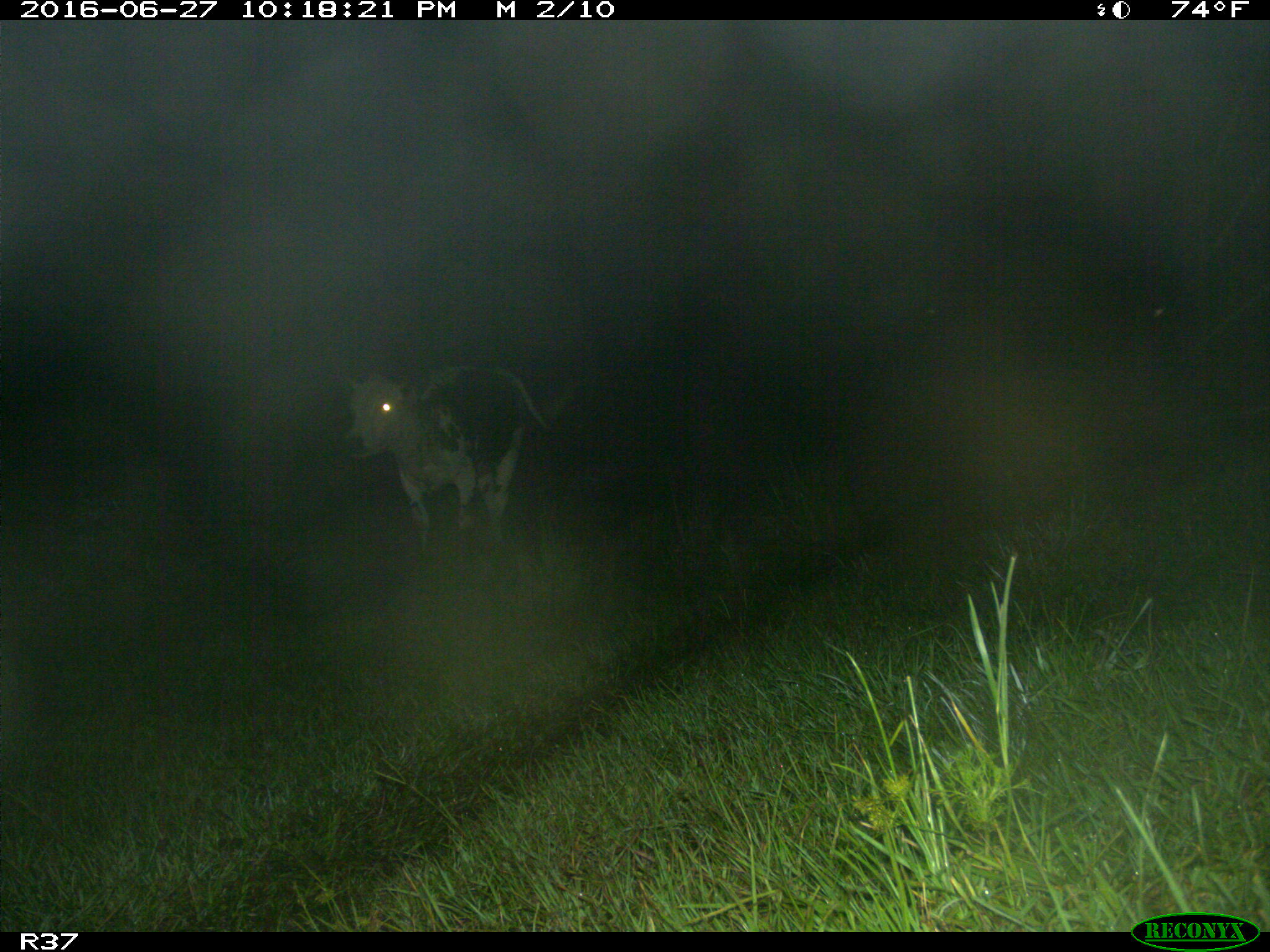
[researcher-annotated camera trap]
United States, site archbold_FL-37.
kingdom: Animalia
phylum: Chordata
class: Mammalia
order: Artiodactyla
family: Bovidae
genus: Bos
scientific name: Bos taurus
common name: domestic cow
Bos taurus (domestic cow).